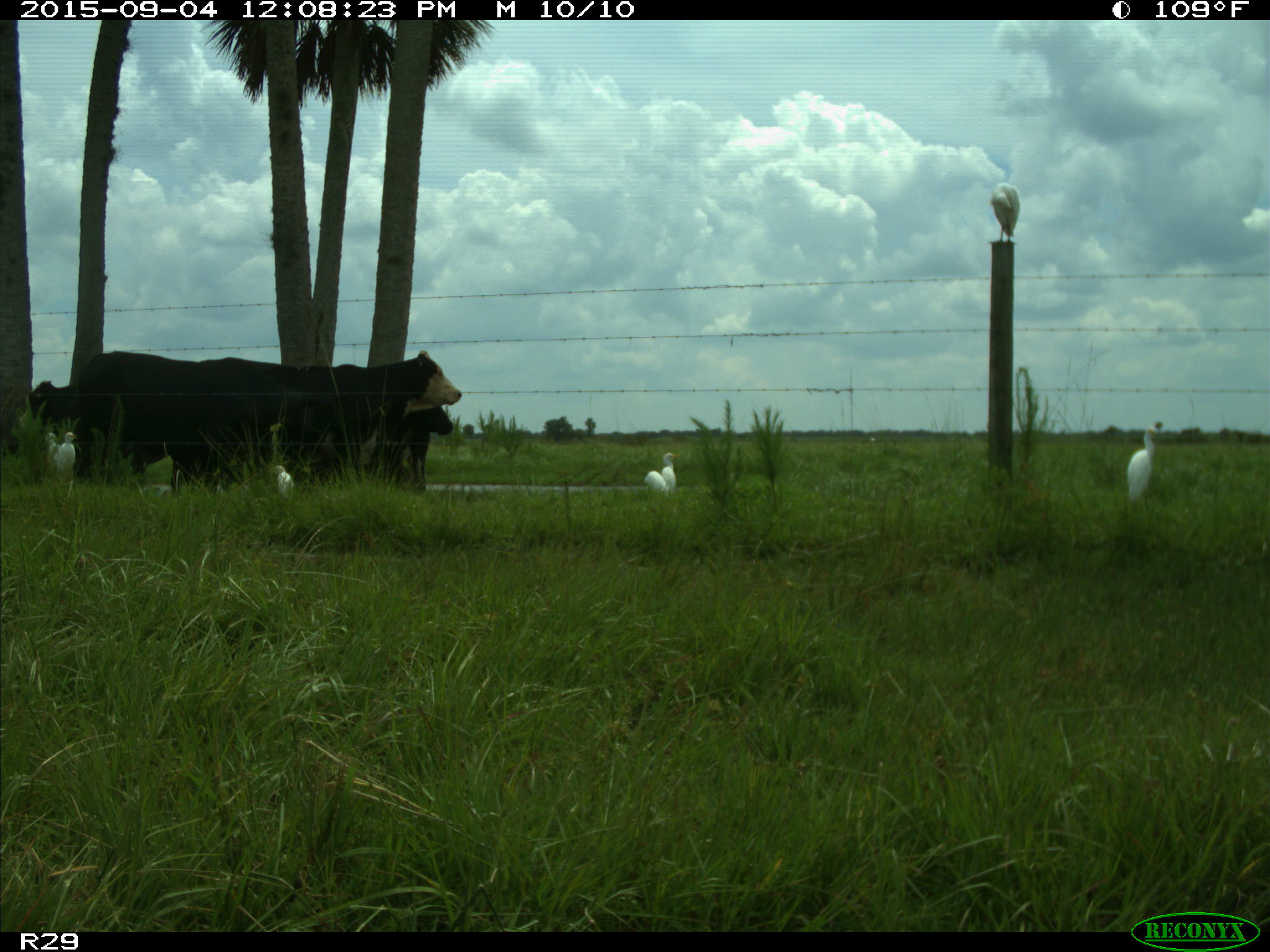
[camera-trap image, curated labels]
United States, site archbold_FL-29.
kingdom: Animalia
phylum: Chordata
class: Mammalia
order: Artiodactyla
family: Bovidae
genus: Bos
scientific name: Bos taurus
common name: domestic cow